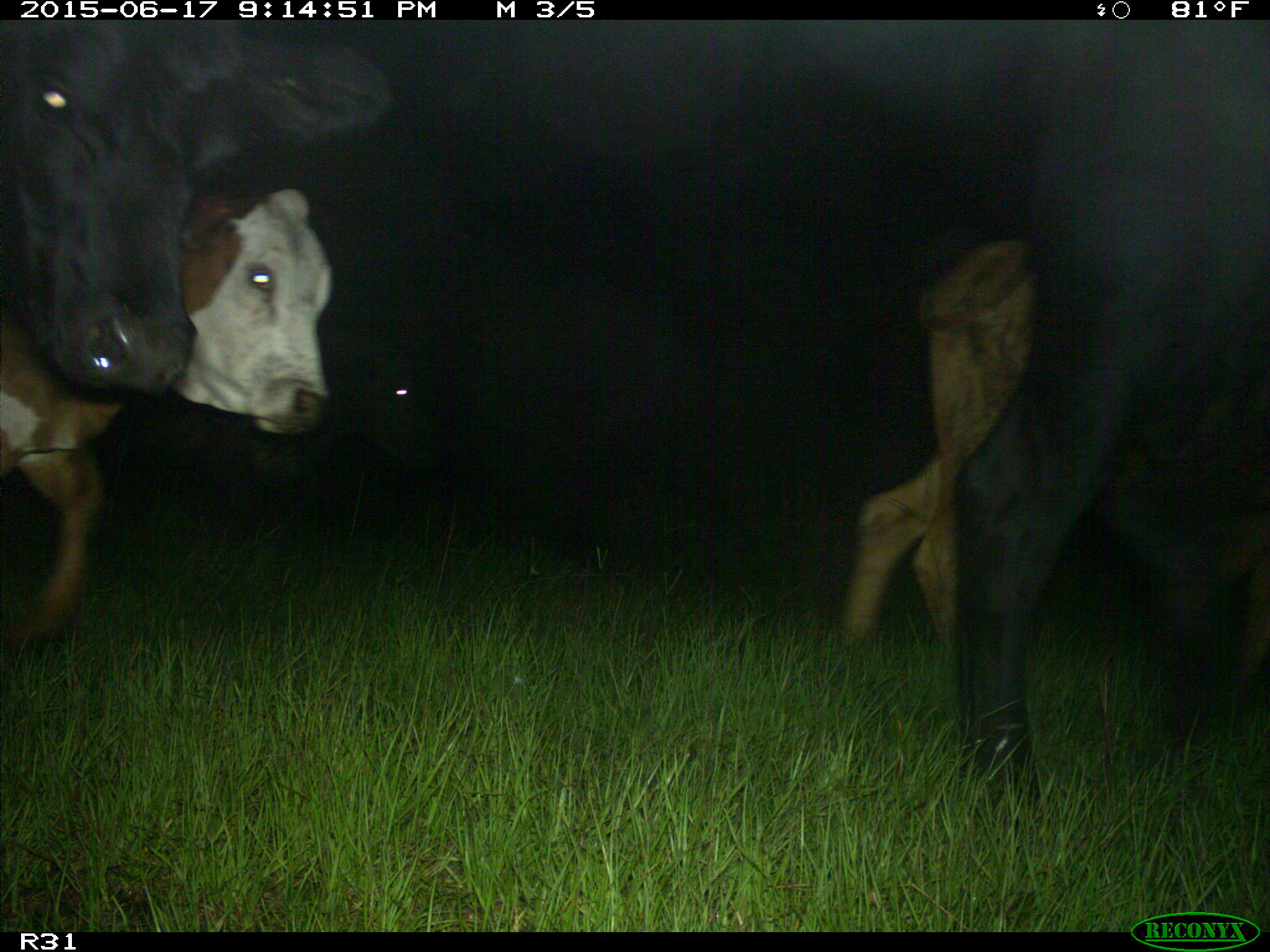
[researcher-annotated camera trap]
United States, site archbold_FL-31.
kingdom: Animalia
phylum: Chordata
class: Mammalia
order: Artiodactyla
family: Bovidae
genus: Bos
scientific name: Bos taurus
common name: domestic cow